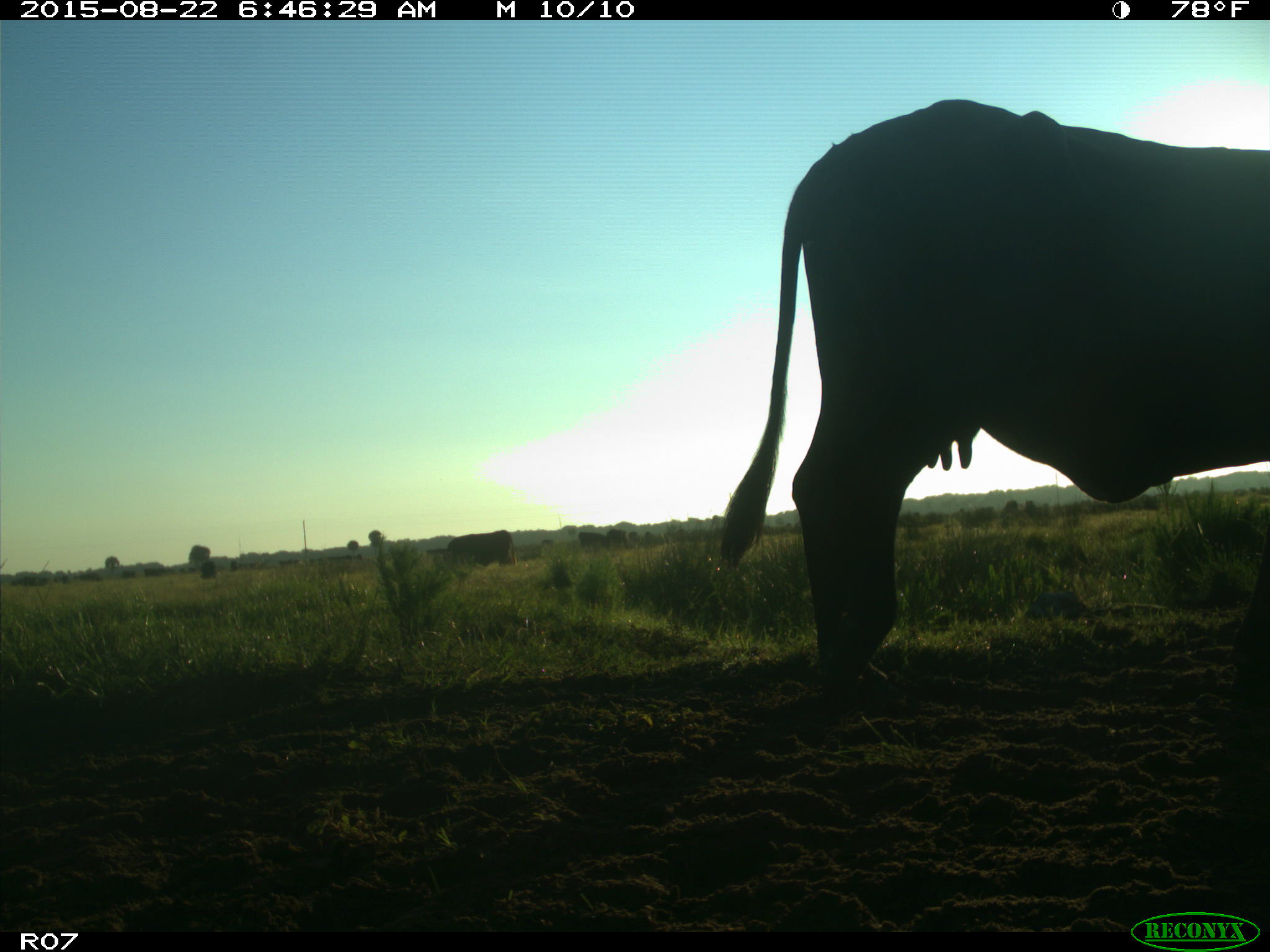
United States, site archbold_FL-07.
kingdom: Animalia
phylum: Chordata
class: Mammalia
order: Artiodactyla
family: Bovidae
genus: Bos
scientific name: Bos taurus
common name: domestic cow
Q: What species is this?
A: Bos taurus (domestic cow).